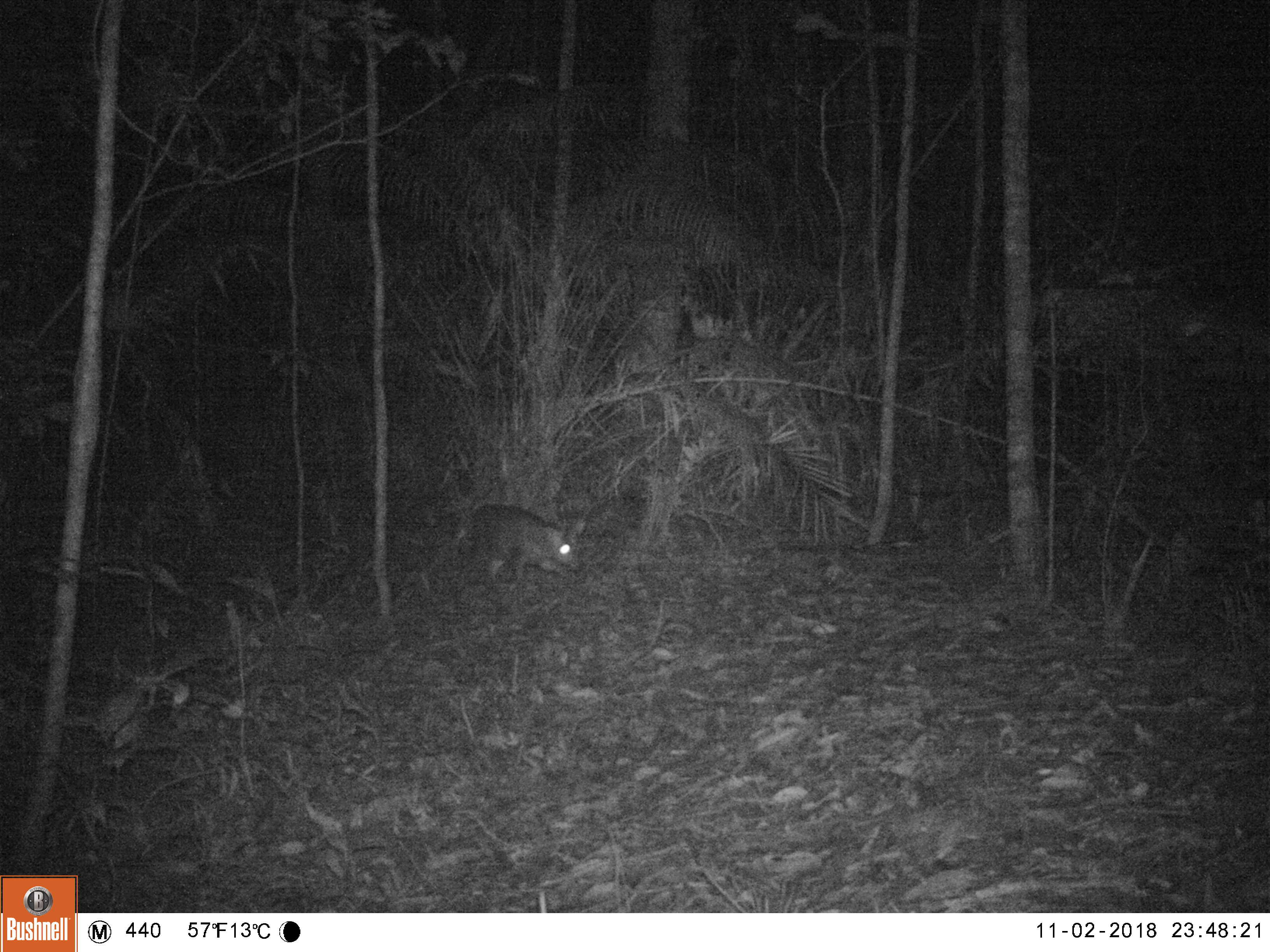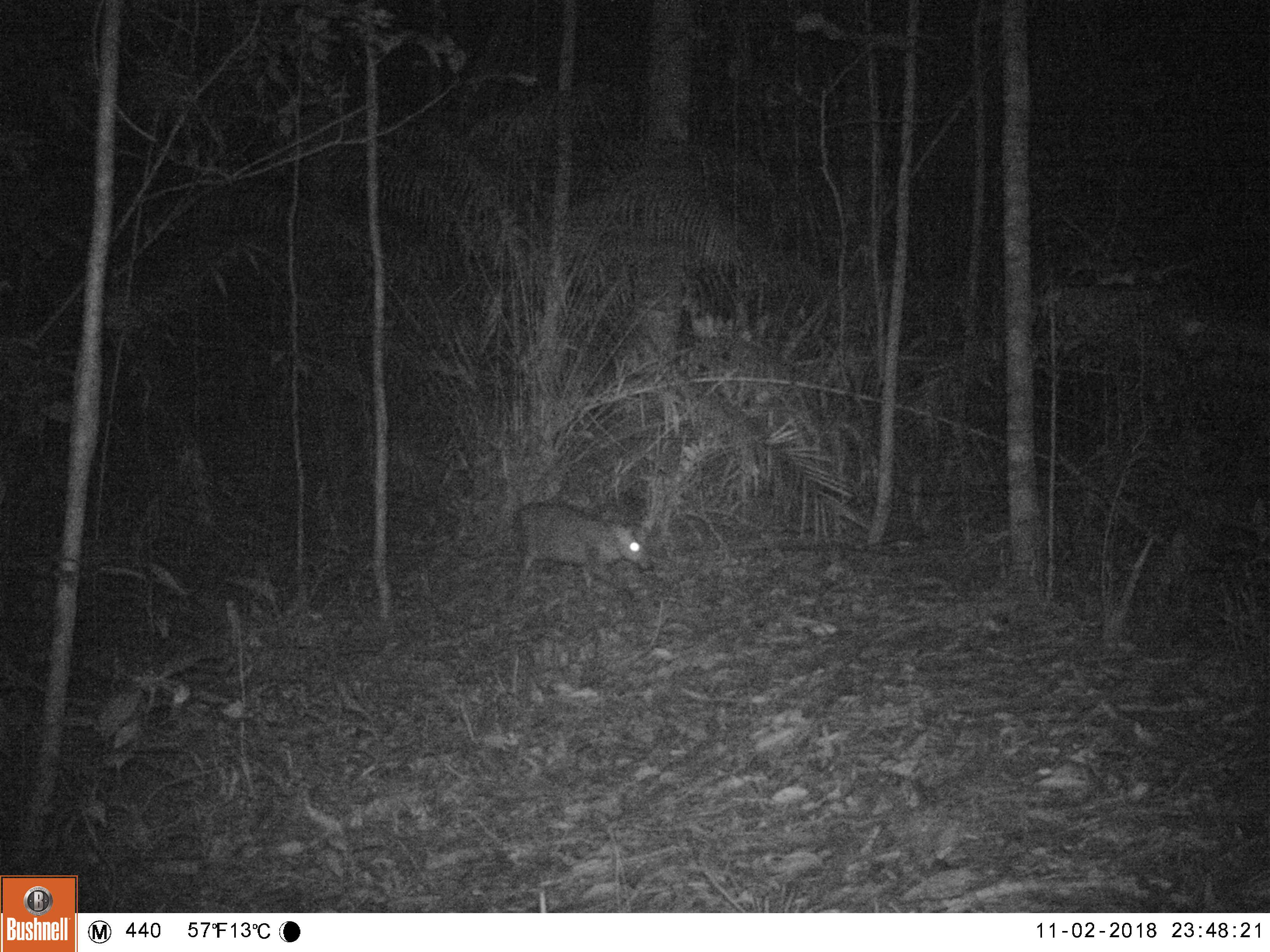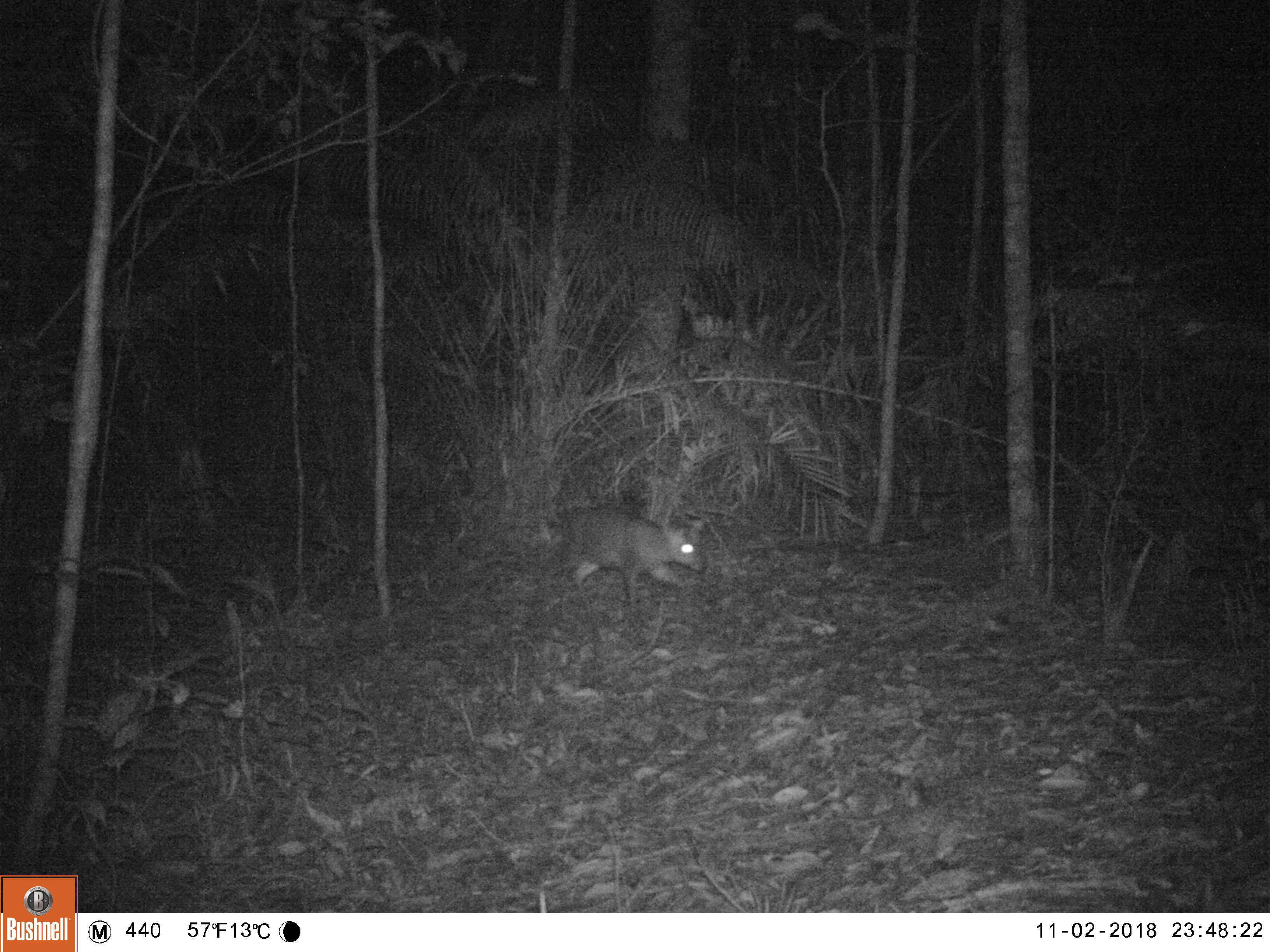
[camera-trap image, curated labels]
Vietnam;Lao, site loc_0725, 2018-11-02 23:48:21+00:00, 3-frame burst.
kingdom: Animalia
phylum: Chordata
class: Mammalia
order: Artiodactyla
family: Cervidae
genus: Muntiacus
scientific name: Muntiacus rooseveltorum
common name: roosevelt's muntjac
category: roosevelts muntjac group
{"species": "roosevelts muntjac group (roosevelt's muntjac) (Muntiacus rooseveltorum)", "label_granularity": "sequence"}